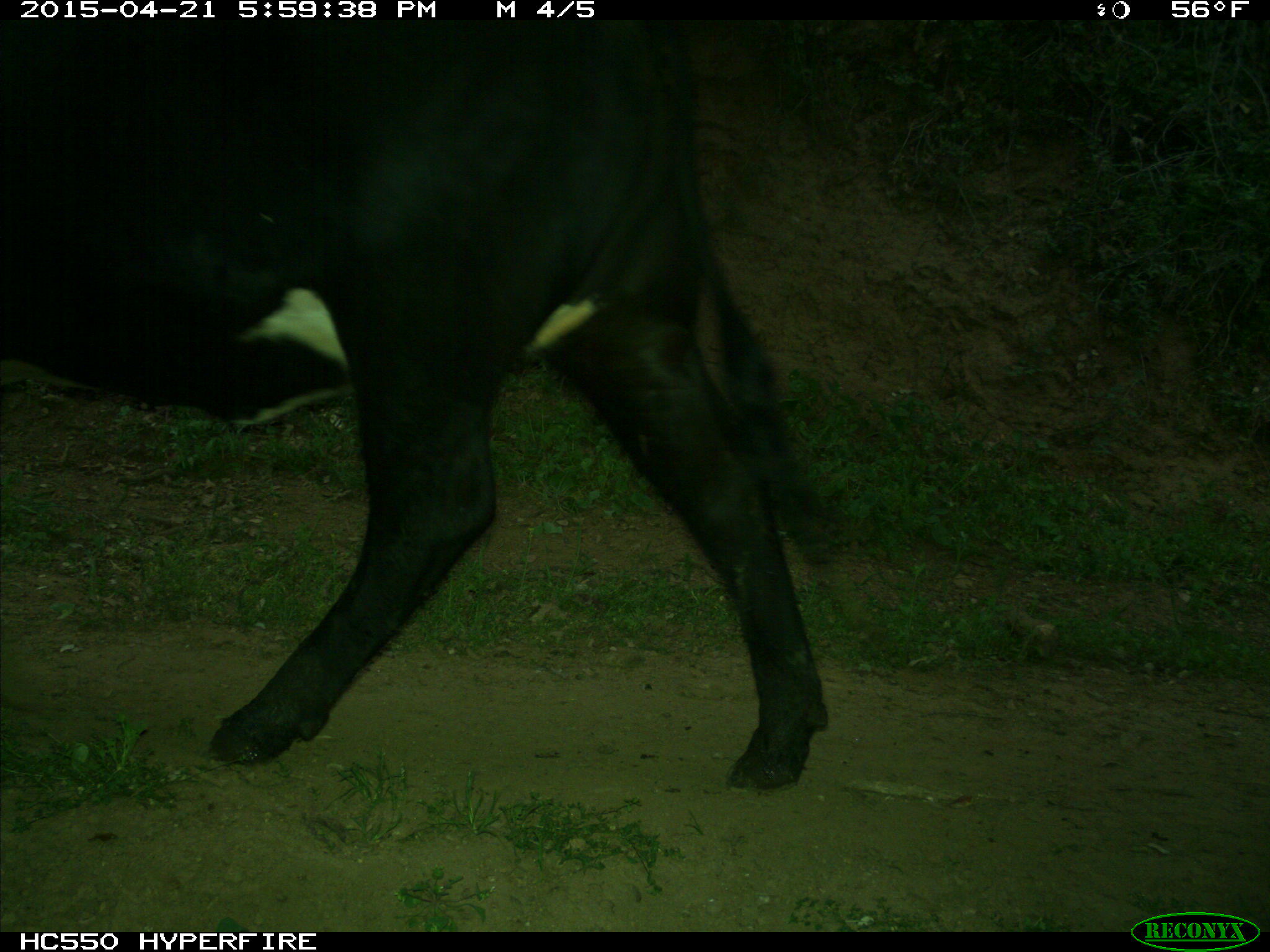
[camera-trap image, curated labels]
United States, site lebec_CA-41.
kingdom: Animalia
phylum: Chordata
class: Mammalia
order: Artiodactyla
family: Bovidae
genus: Bos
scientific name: Bos taurus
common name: domestic cow